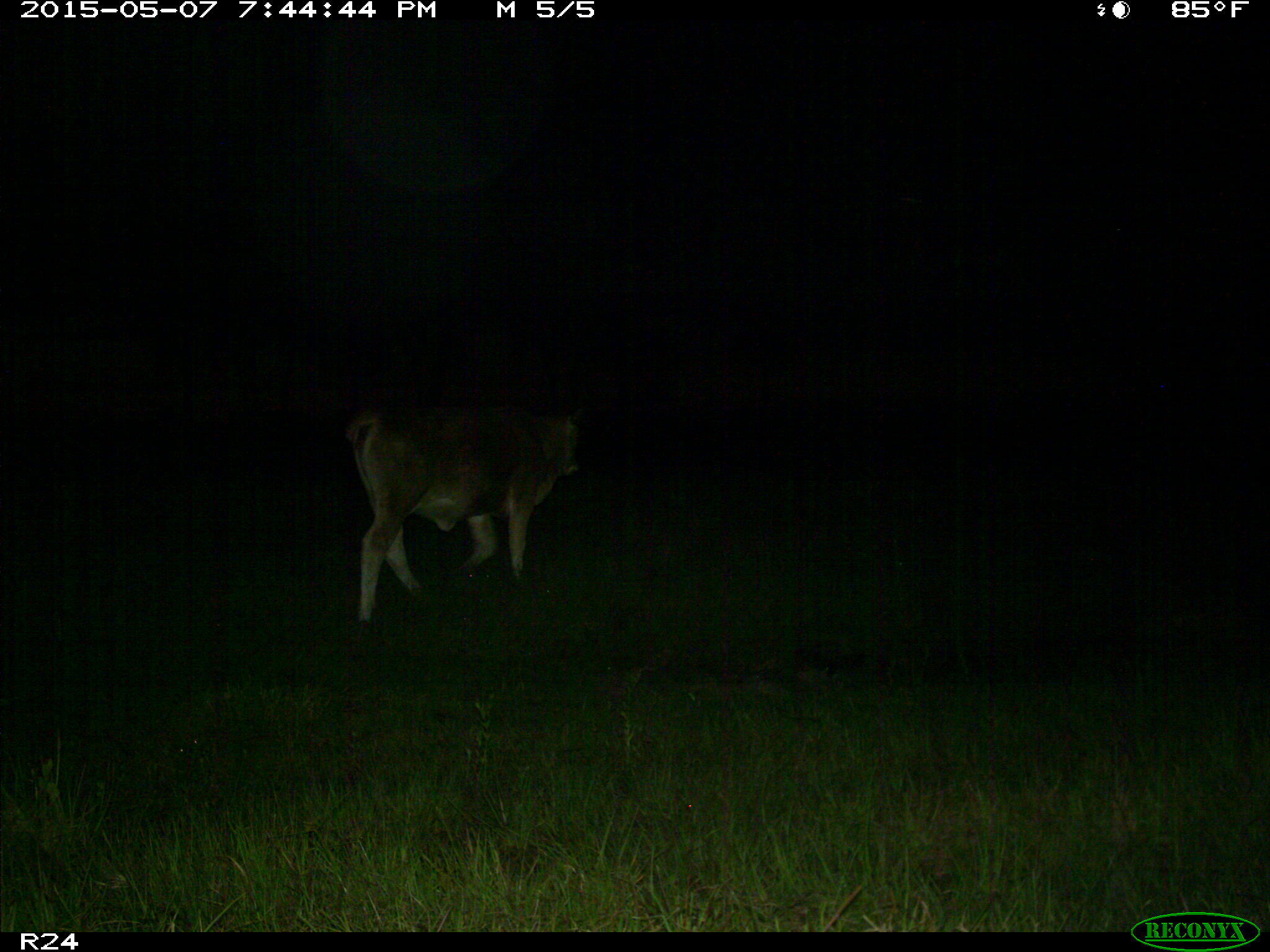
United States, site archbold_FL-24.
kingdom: Animalia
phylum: Chordata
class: Mammalia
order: Artiodactyla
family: Bovidae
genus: Bos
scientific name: Bos taurus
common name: domestic cow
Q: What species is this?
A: Bos taurus (domestic cow).